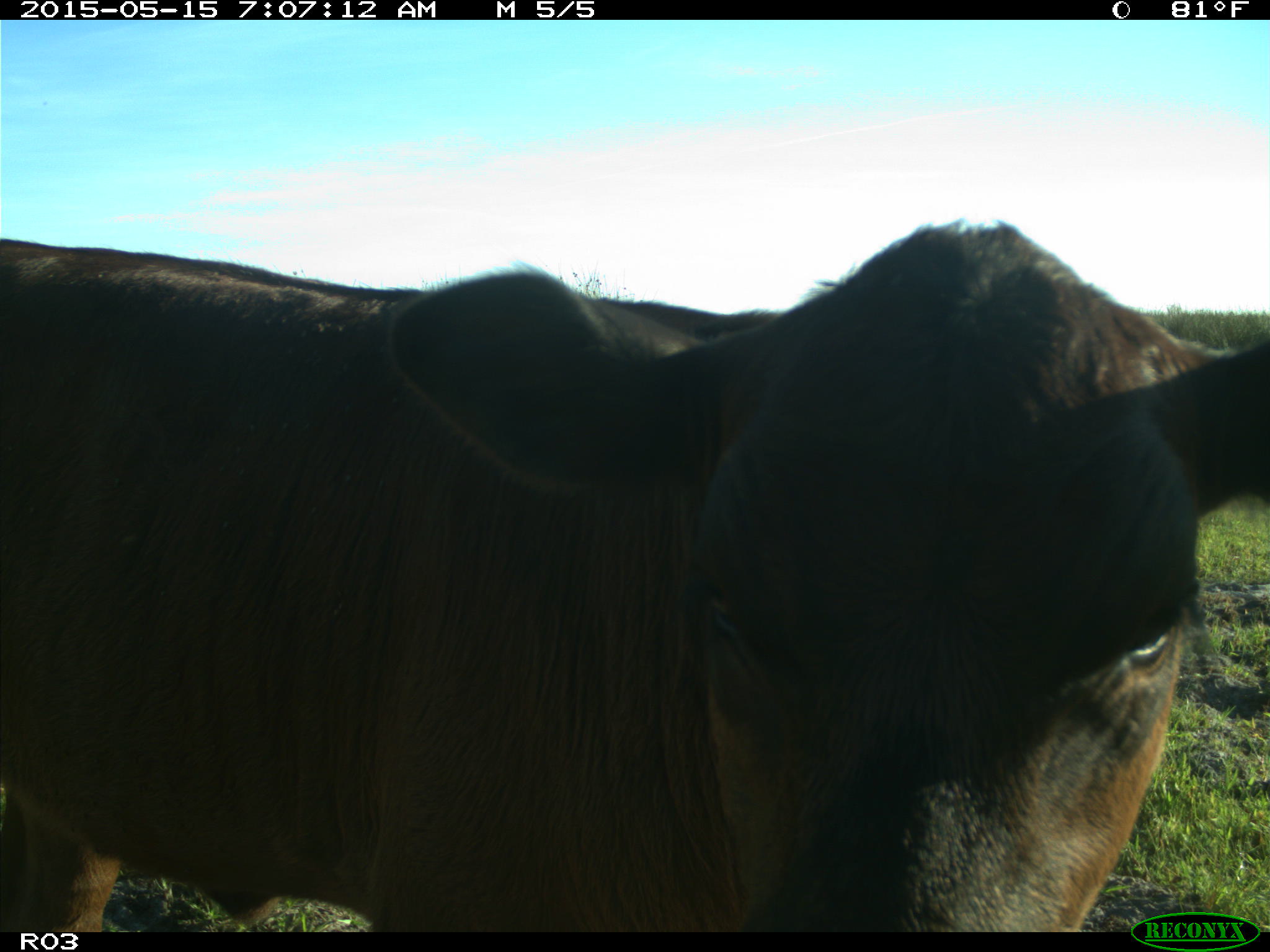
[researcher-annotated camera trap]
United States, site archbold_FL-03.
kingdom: Animalia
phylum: Chordata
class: Mammalia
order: Artiodactyla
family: Bovidae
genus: Bos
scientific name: Bos taurus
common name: domestic cow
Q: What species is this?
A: Bos taurus (domestic cow).